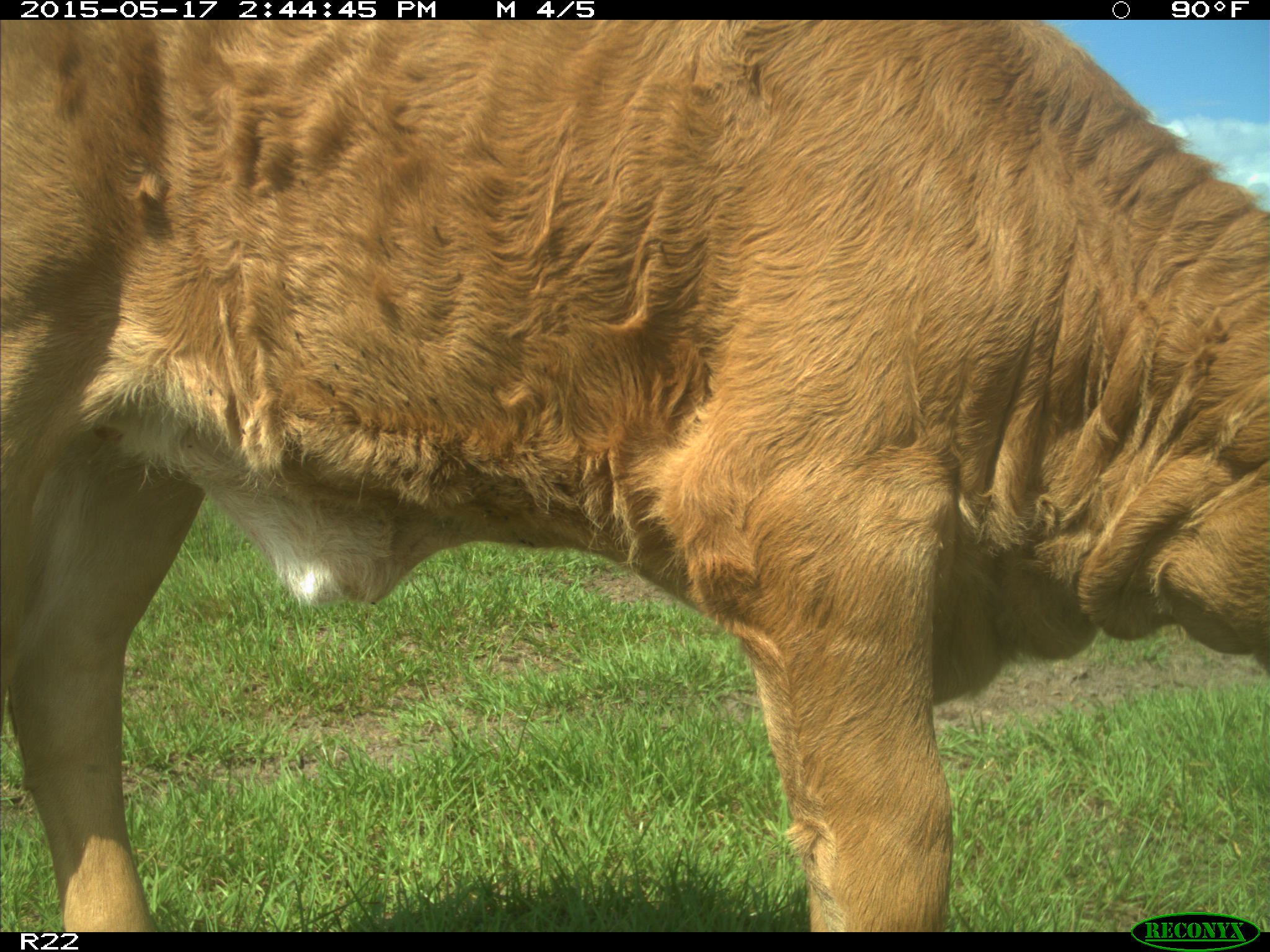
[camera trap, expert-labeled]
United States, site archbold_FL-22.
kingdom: Animalia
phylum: Chordata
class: Mammalia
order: Artiodactyla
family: Bovidae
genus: Bos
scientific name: Bos taurus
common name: domestic cow